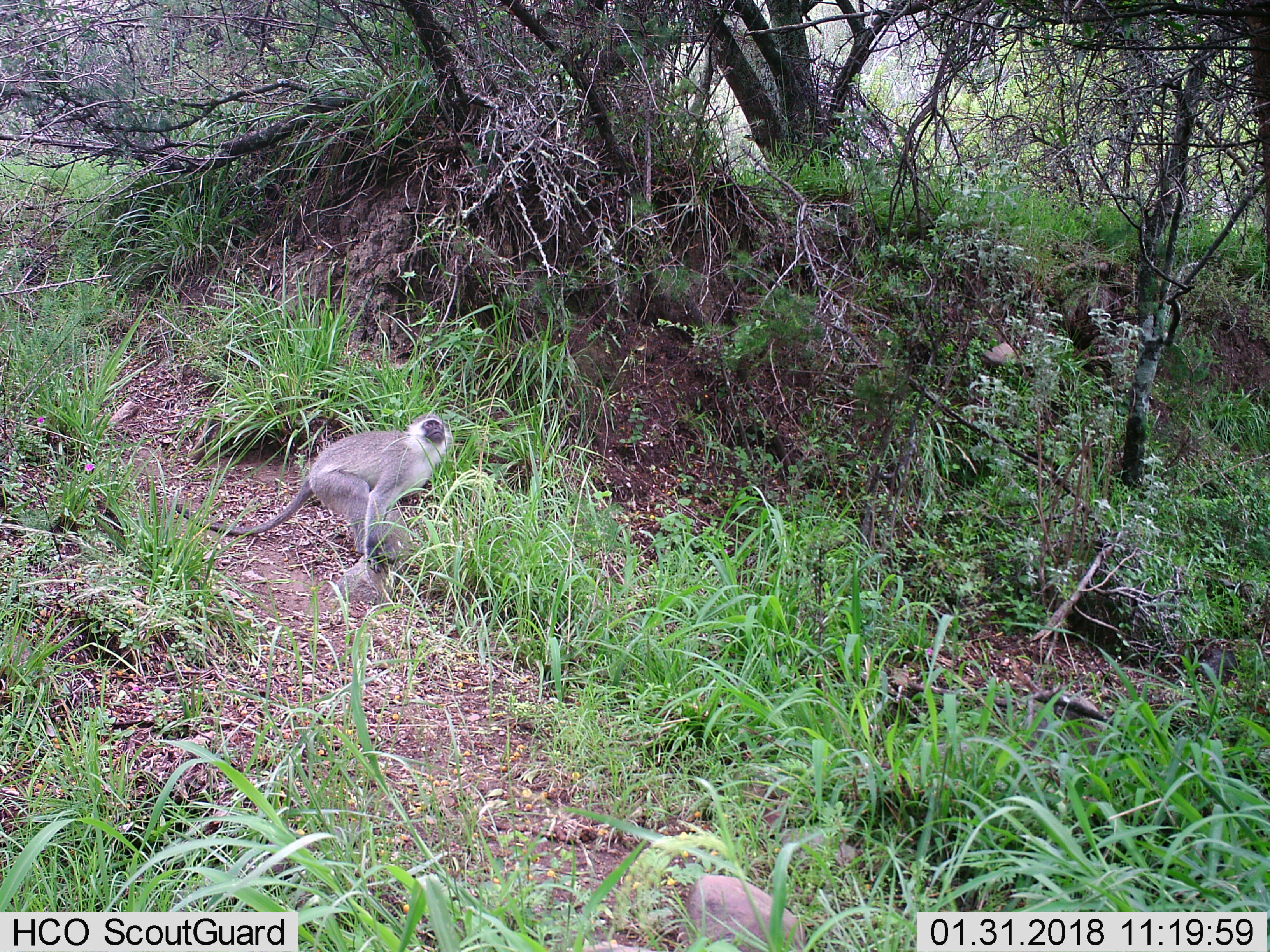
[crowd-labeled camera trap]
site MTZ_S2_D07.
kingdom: Animalia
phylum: Chordata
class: Mammalia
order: Primates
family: Cercopithecidae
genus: Chlorocebus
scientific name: Chlorocebus pygerythrus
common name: vervet monkey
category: monkeyvervet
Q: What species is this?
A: Monkeyvervet (vervet monkey) (Chlorocebus pygerythrus).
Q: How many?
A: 1.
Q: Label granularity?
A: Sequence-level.